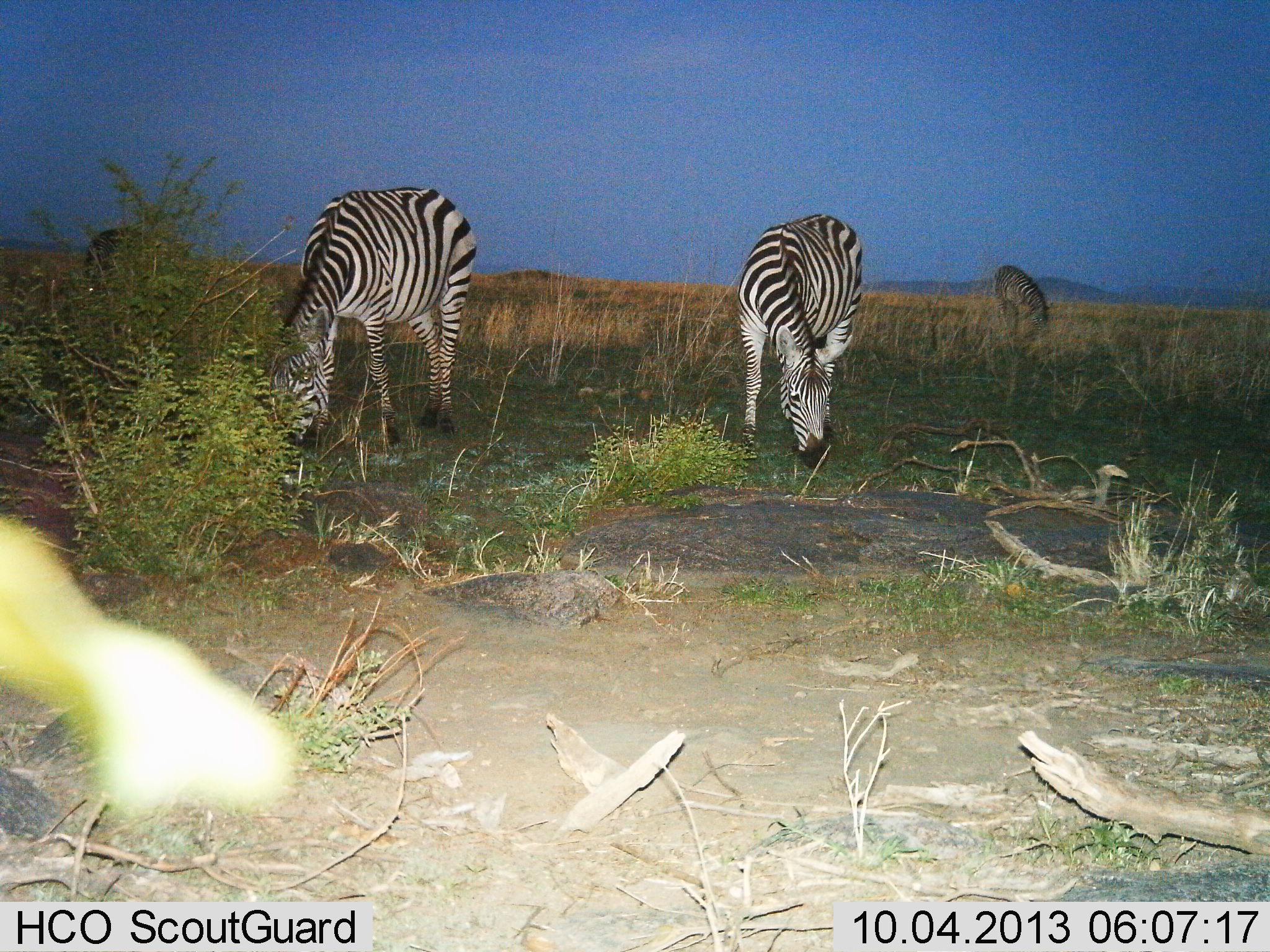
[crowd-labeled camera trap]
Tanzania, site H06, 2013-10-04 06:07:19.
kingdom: Animalia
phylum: Chordata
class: Mammalia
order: Perissodactyla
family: Equidae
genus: Equus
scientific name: Equus quagga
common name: plains zebra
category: zebra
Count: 3.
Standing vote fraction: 29%.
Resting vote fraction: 0%.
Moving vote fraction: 0%.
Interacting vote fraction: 0%.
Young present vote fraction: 0%.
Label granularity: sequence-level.